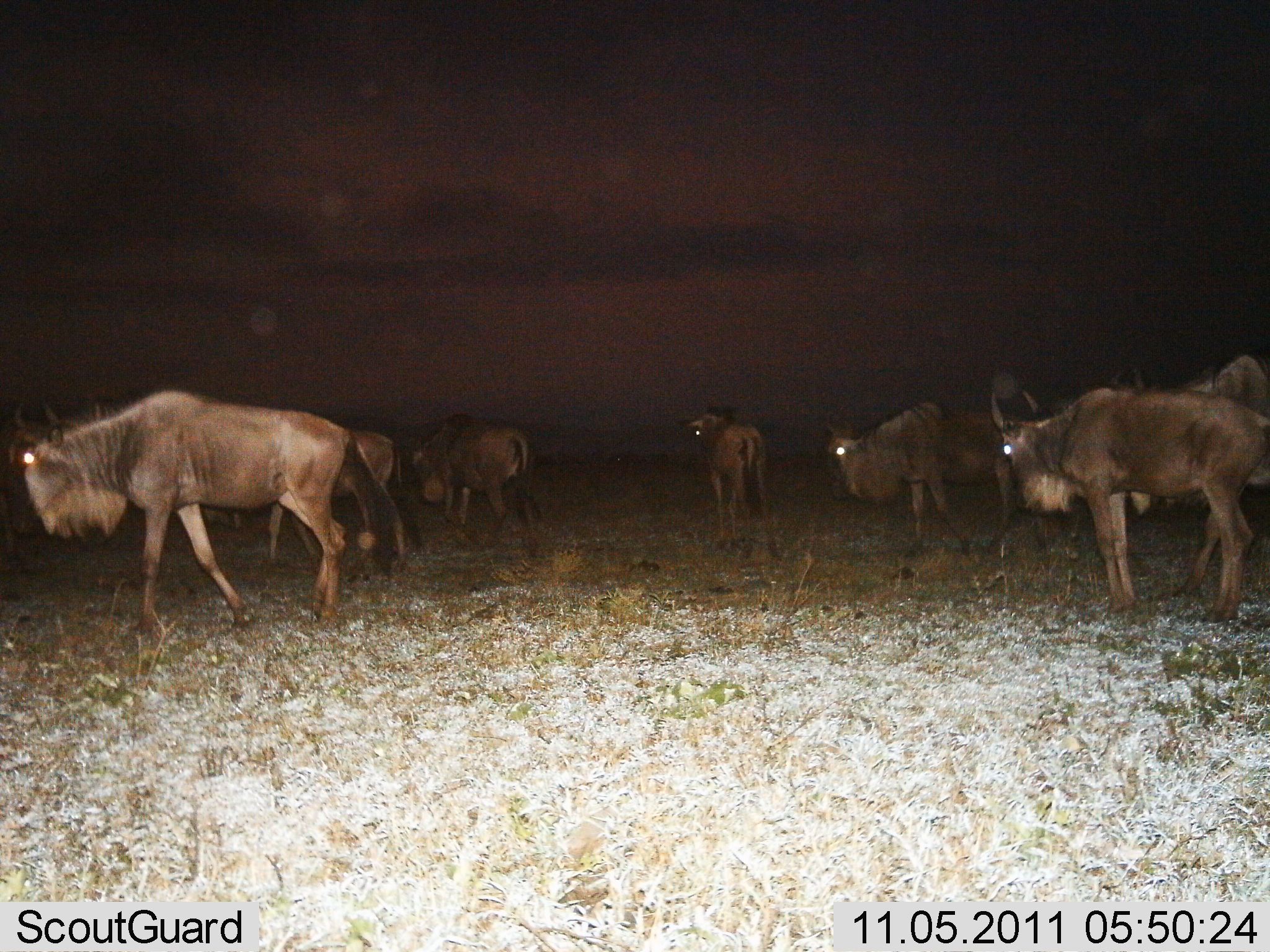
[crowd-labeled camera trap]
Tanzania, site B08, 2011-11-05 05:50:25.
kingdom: Animalia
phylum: Chordata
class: Mammalia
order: Artiodactyla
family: Bovidae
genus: Connochaetes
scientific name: Connochaetes taurinus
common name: blue wildebeest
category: wildebeest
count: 7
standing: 73%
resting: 13%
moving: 67%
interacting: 0%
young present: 0%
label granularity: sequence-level